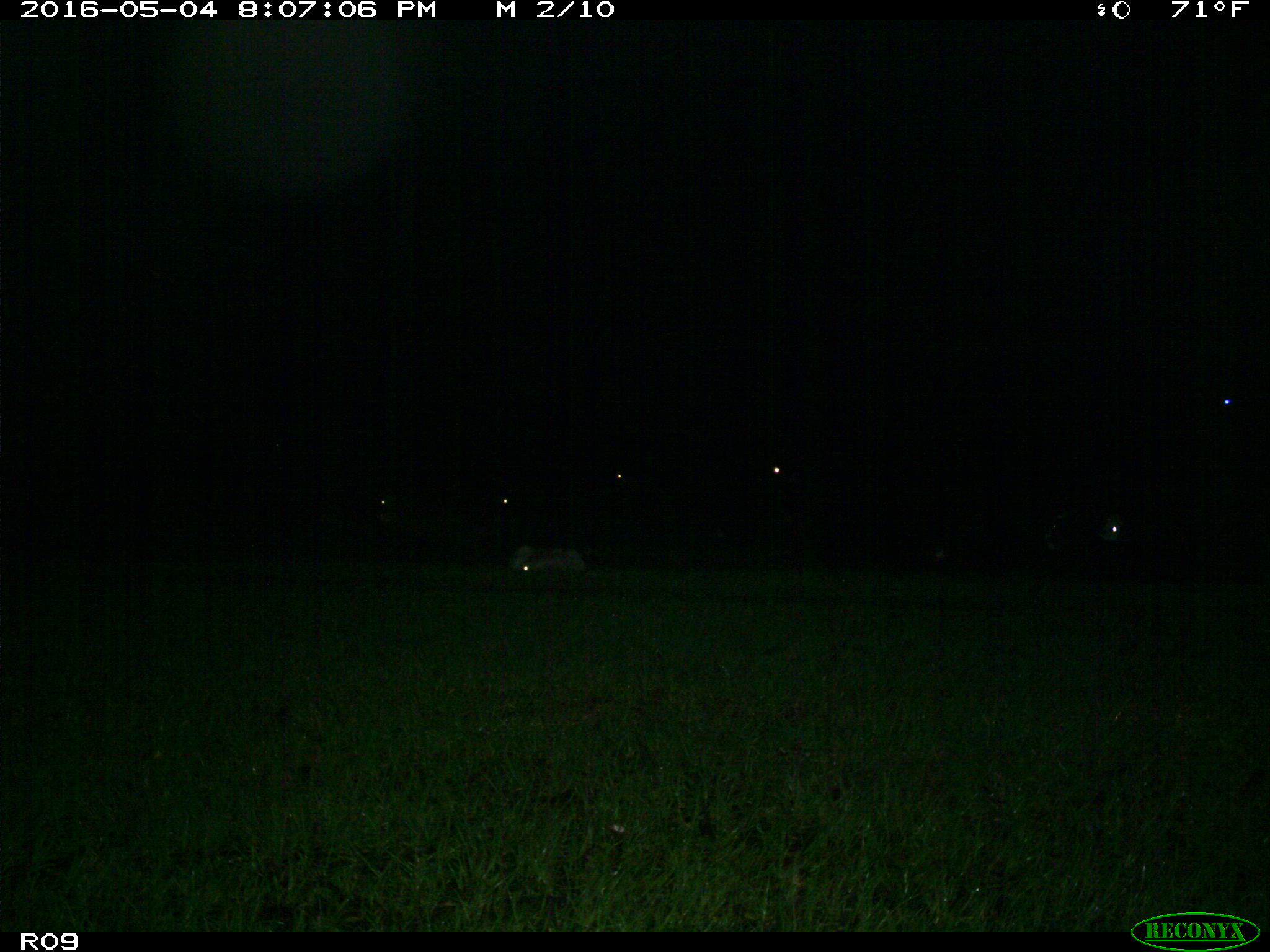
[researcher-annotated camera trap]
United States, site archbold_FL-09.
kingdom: Animalia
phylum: Chordata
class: Mammalia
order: Artiodactyla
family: Bovidae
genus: Bos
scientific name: Bos taurus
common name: domestic cow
Bos taurus (domestic cow).